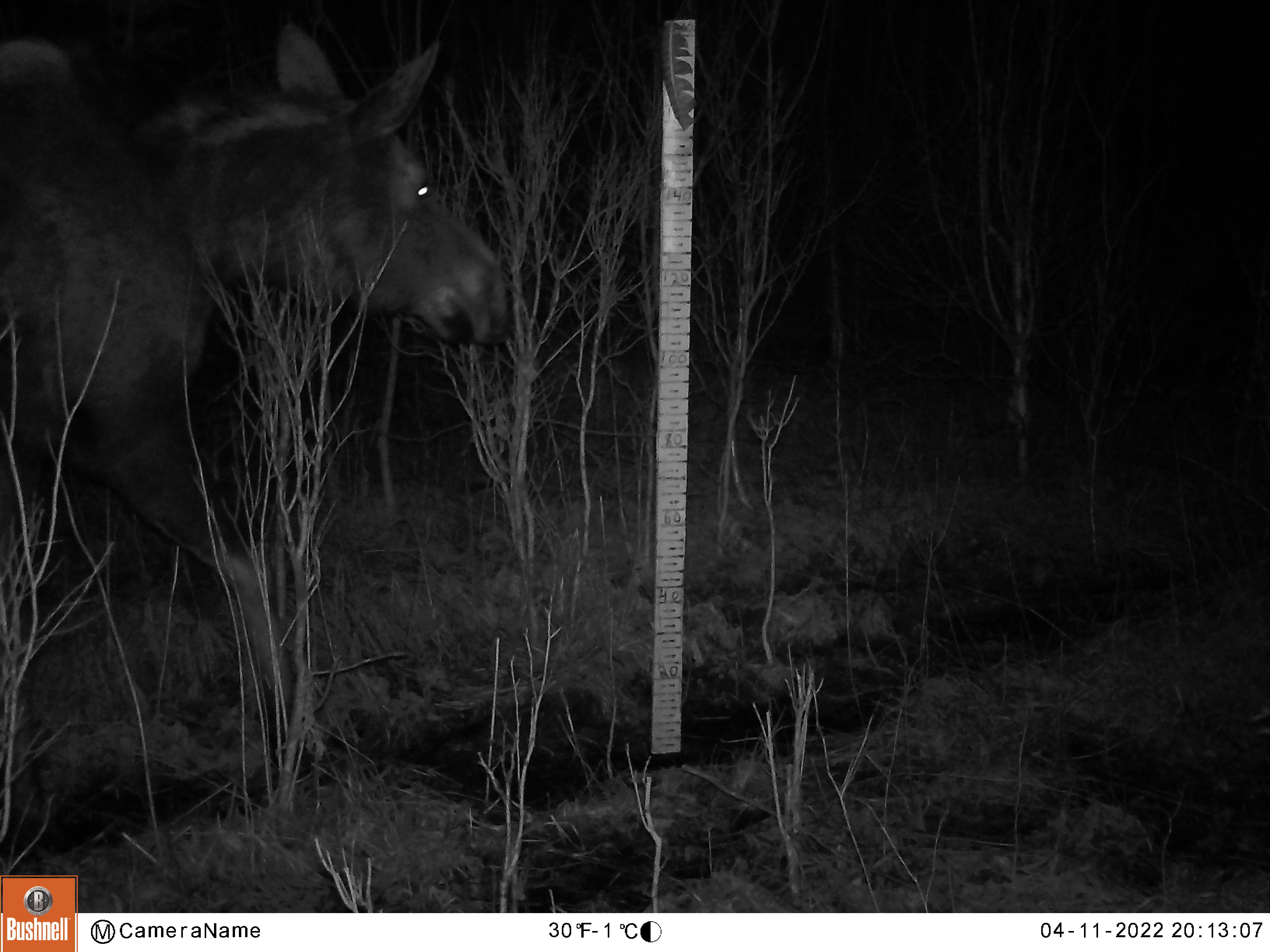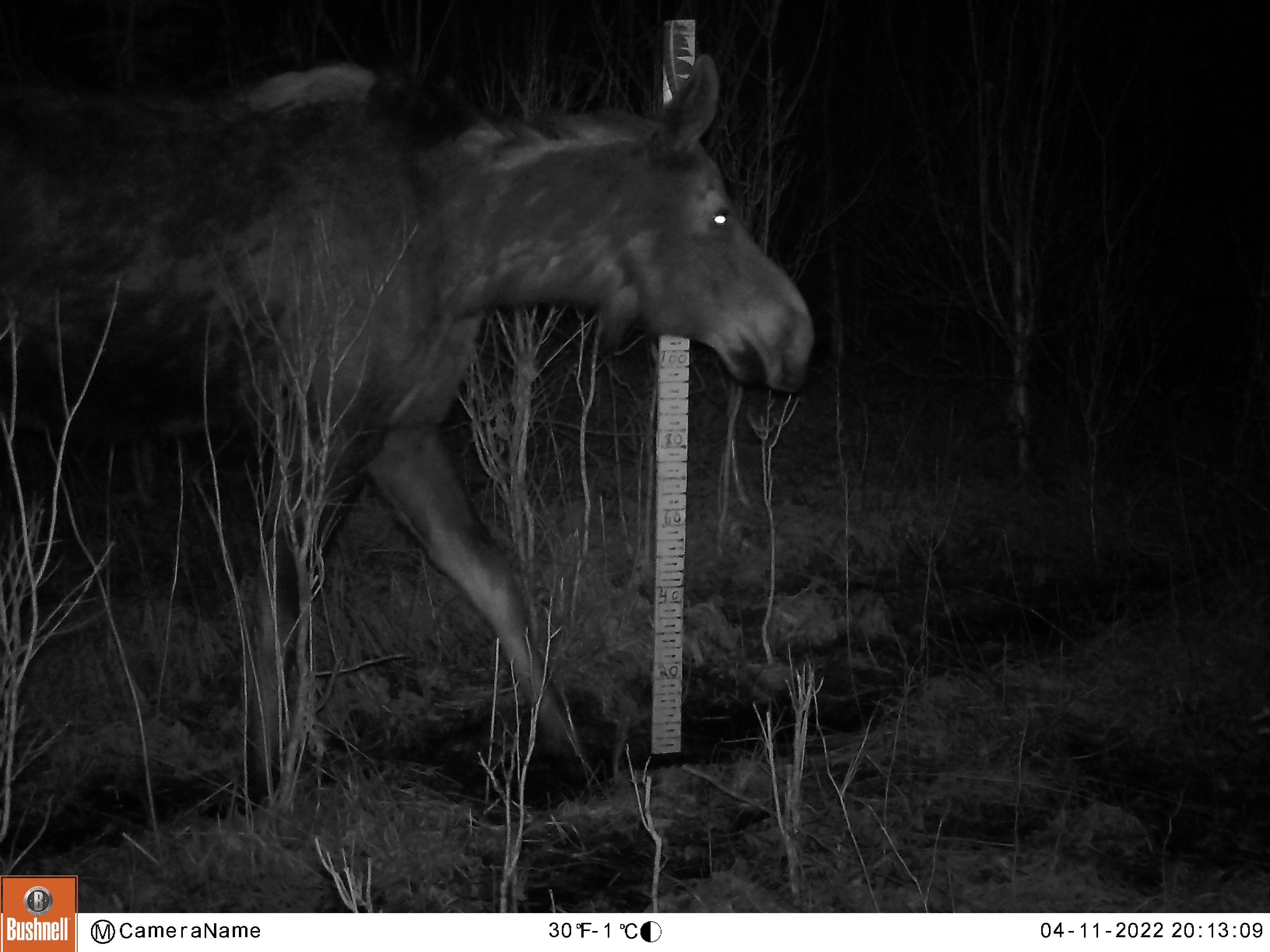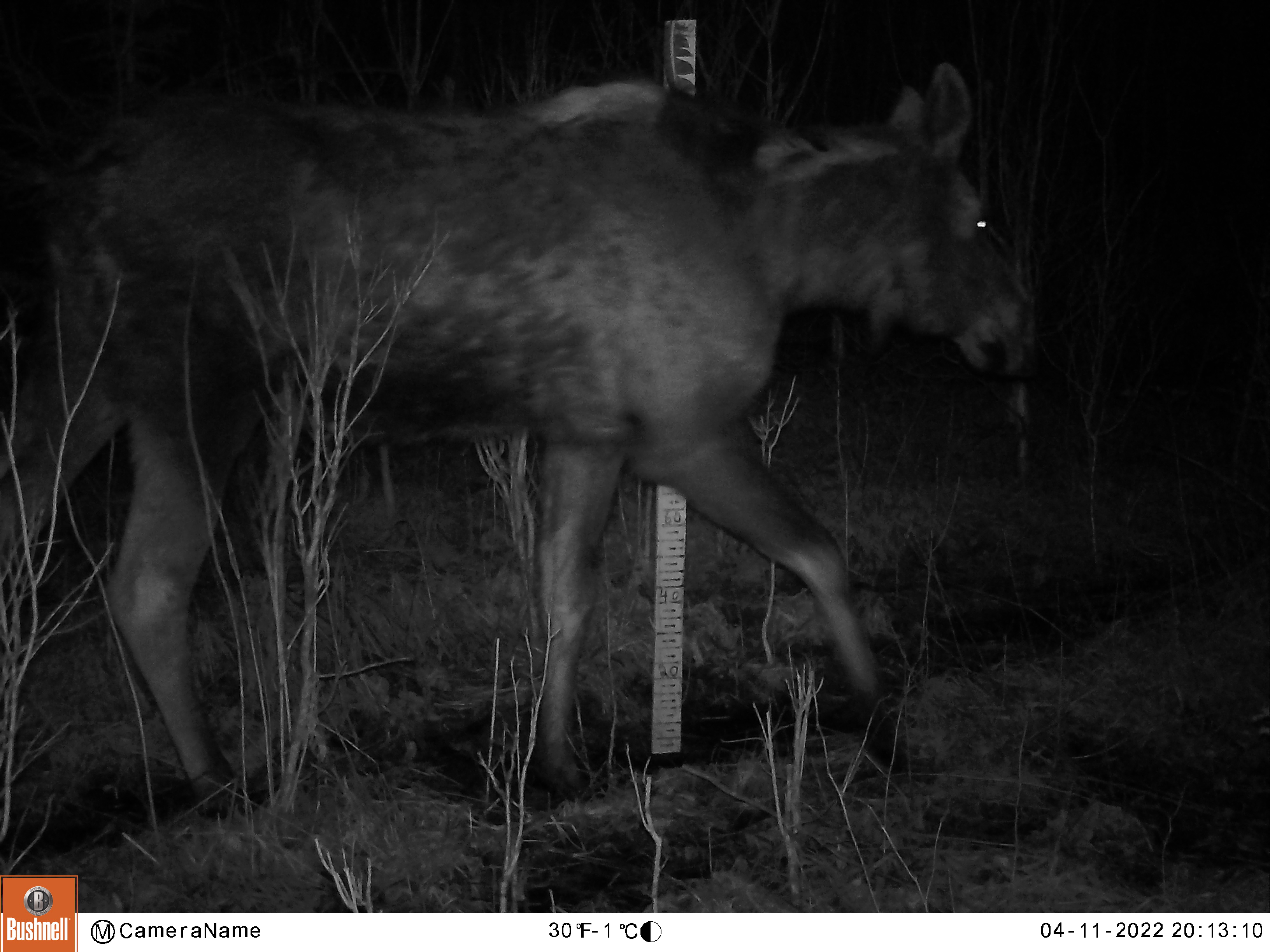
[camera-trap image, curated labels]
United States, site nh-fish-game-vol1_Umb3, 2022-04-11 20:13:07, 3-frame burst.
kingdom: Animalia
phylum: Chordata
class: Mammalia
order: Artiodactyla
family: Cervidae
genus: Alces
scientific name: Alces alces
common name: moose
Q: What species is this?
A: Moose (Alces alces).